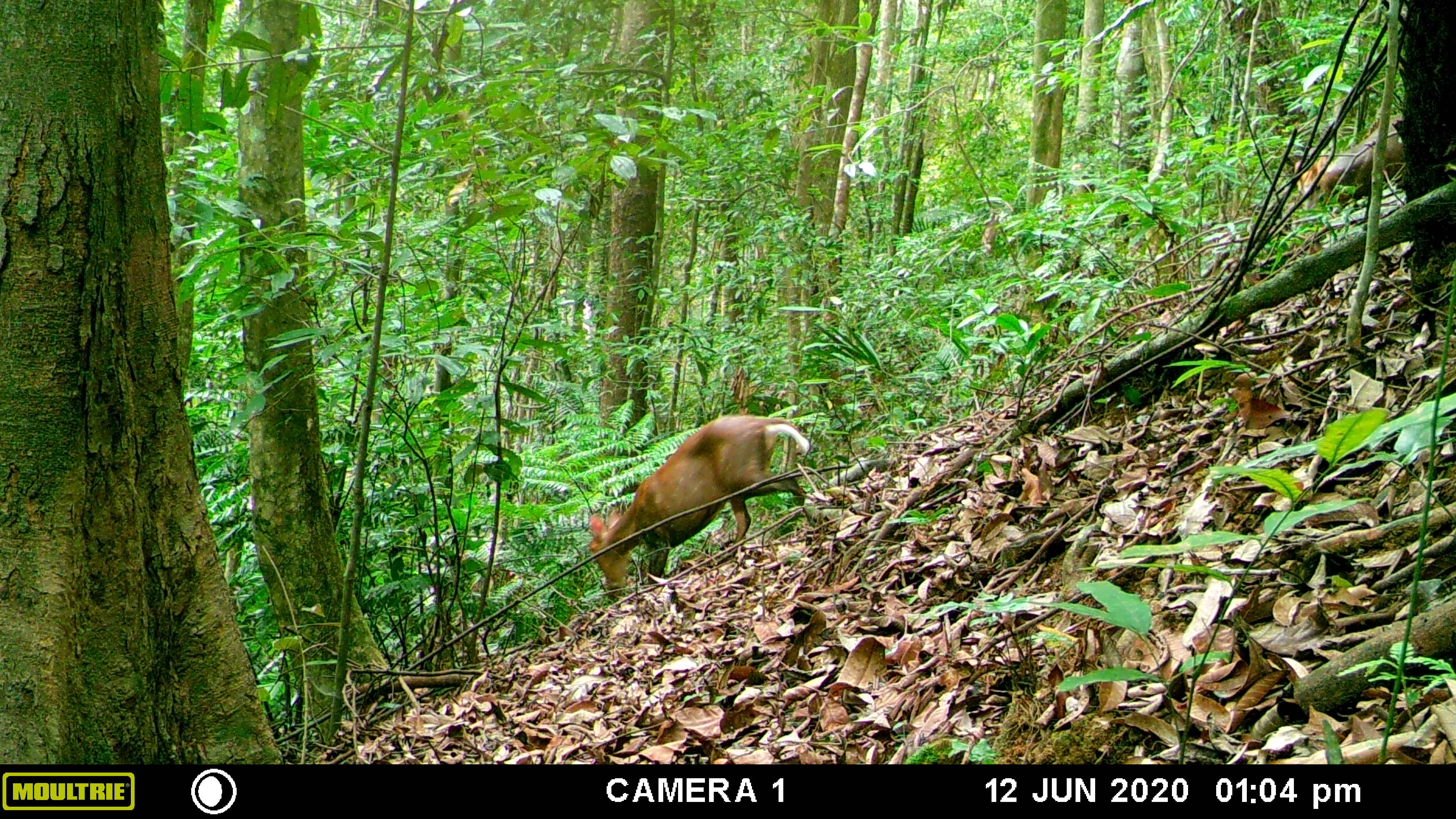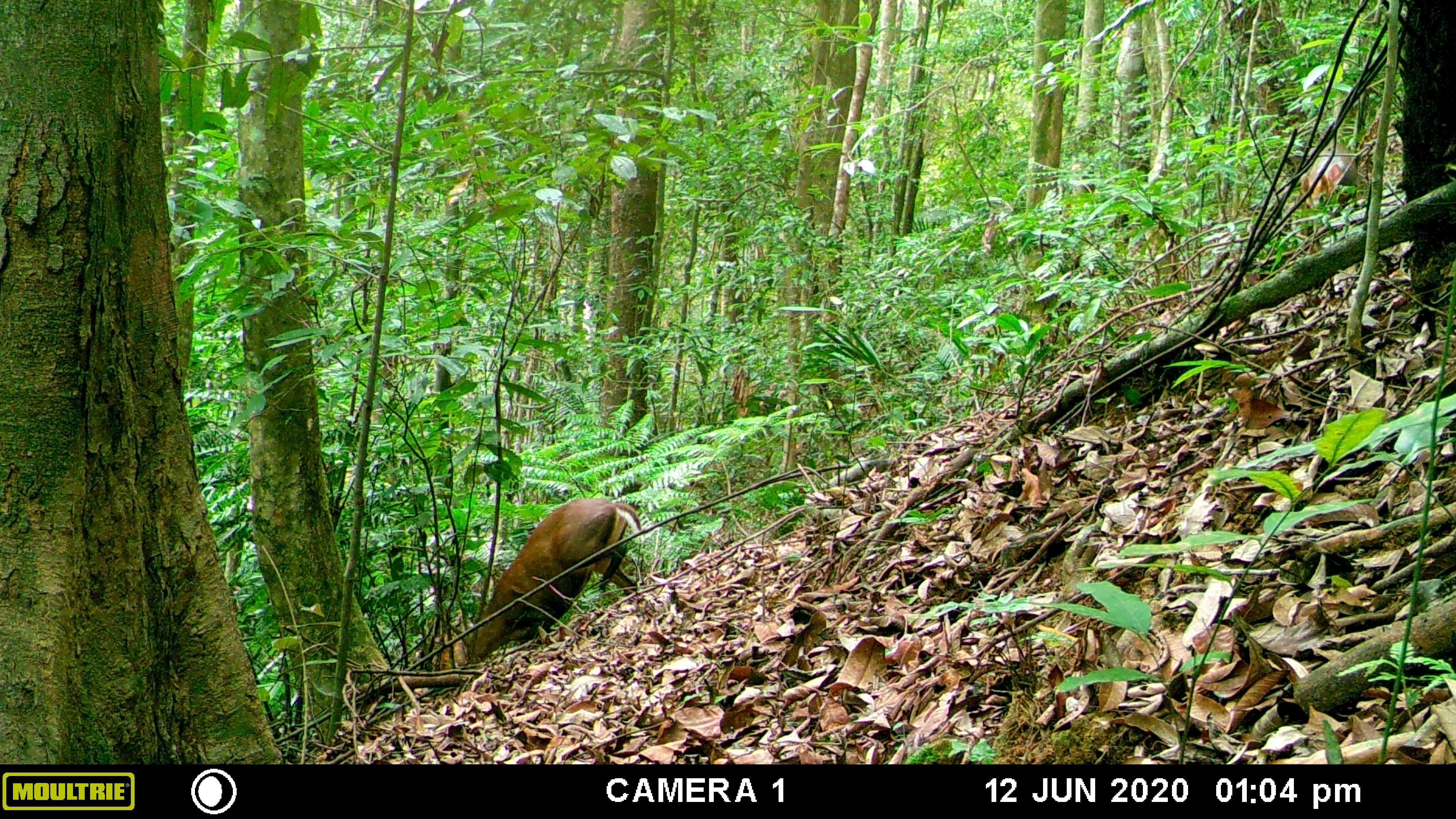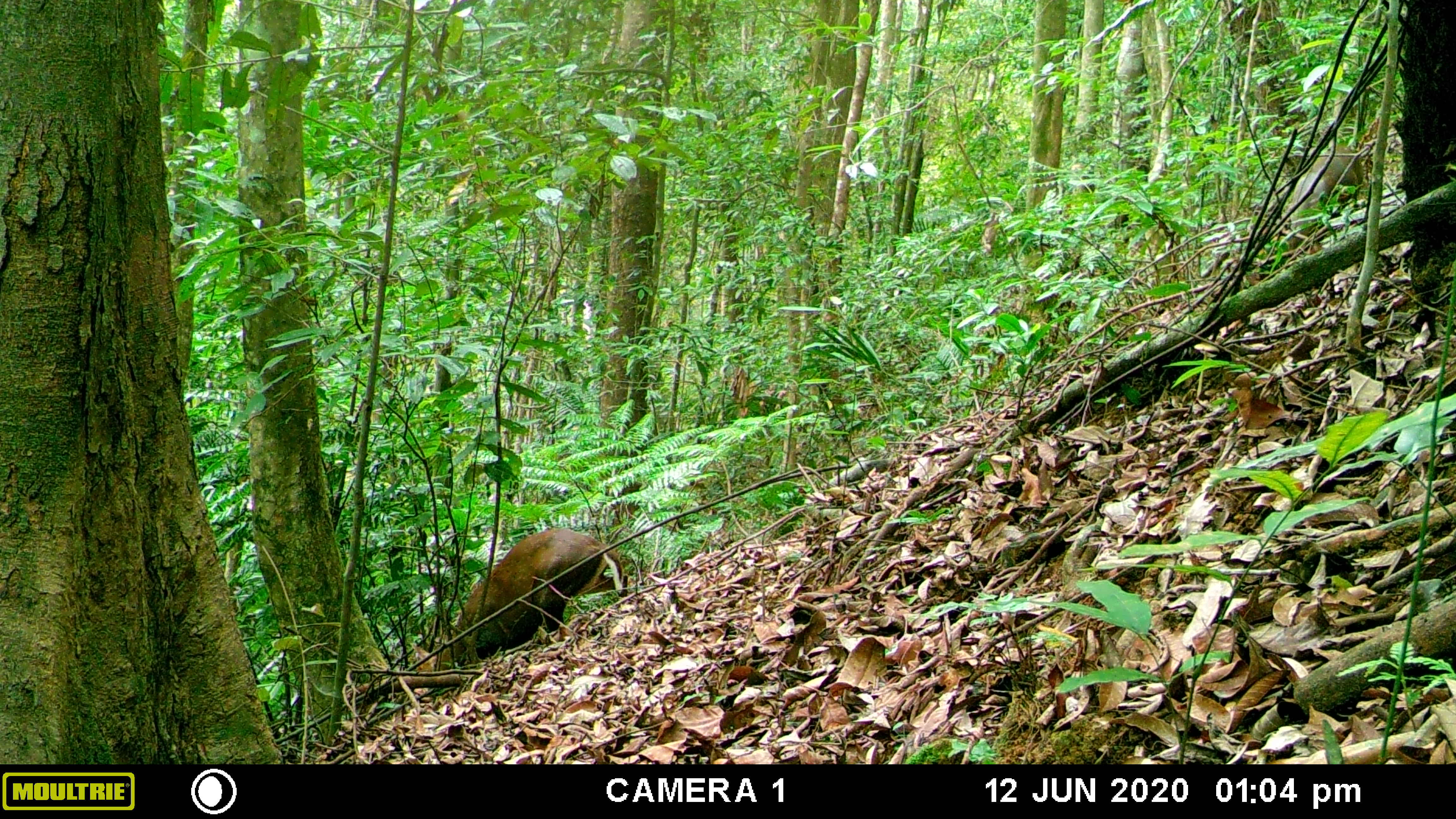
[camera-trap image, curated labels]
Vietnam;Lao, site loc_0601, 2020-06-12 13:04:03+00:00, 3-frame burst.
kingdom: Animalia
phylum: Chordata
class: Mammalia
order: Artiodactyla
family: Cervidae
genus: Muntiacus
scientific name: Muntiacus rooseveltorum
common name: roosevelt's muntjac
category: roosevelts muntjac group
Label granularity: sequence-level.